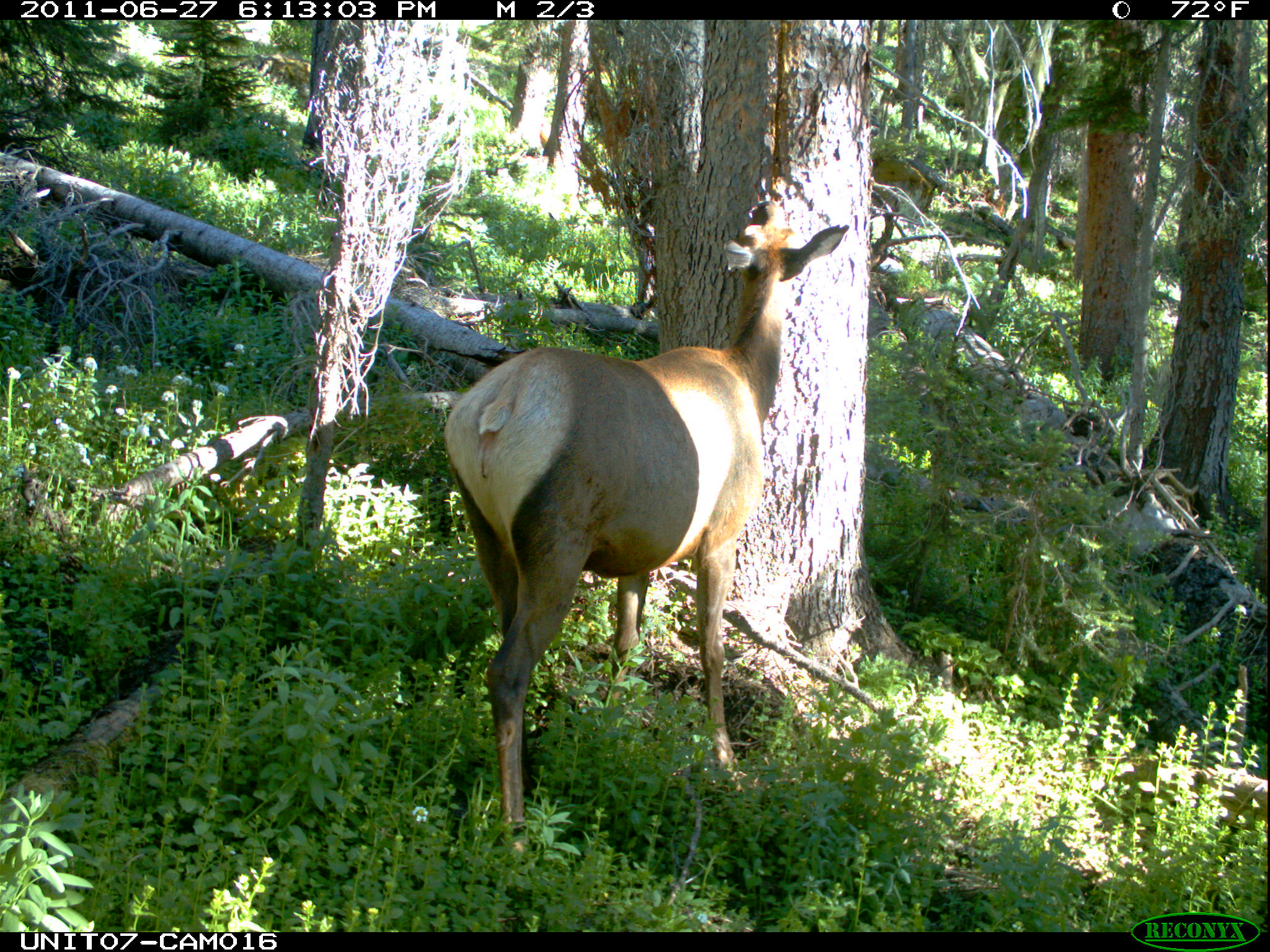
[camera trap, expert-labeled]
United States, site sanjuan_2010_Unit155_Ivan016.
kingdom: Animalia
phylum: Chordata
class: Mammalia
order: Artiodactyla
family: Cervidae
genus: Cervus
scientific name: Cervus elaphus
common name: red deer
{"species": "Cervus elaphus (red deer)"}